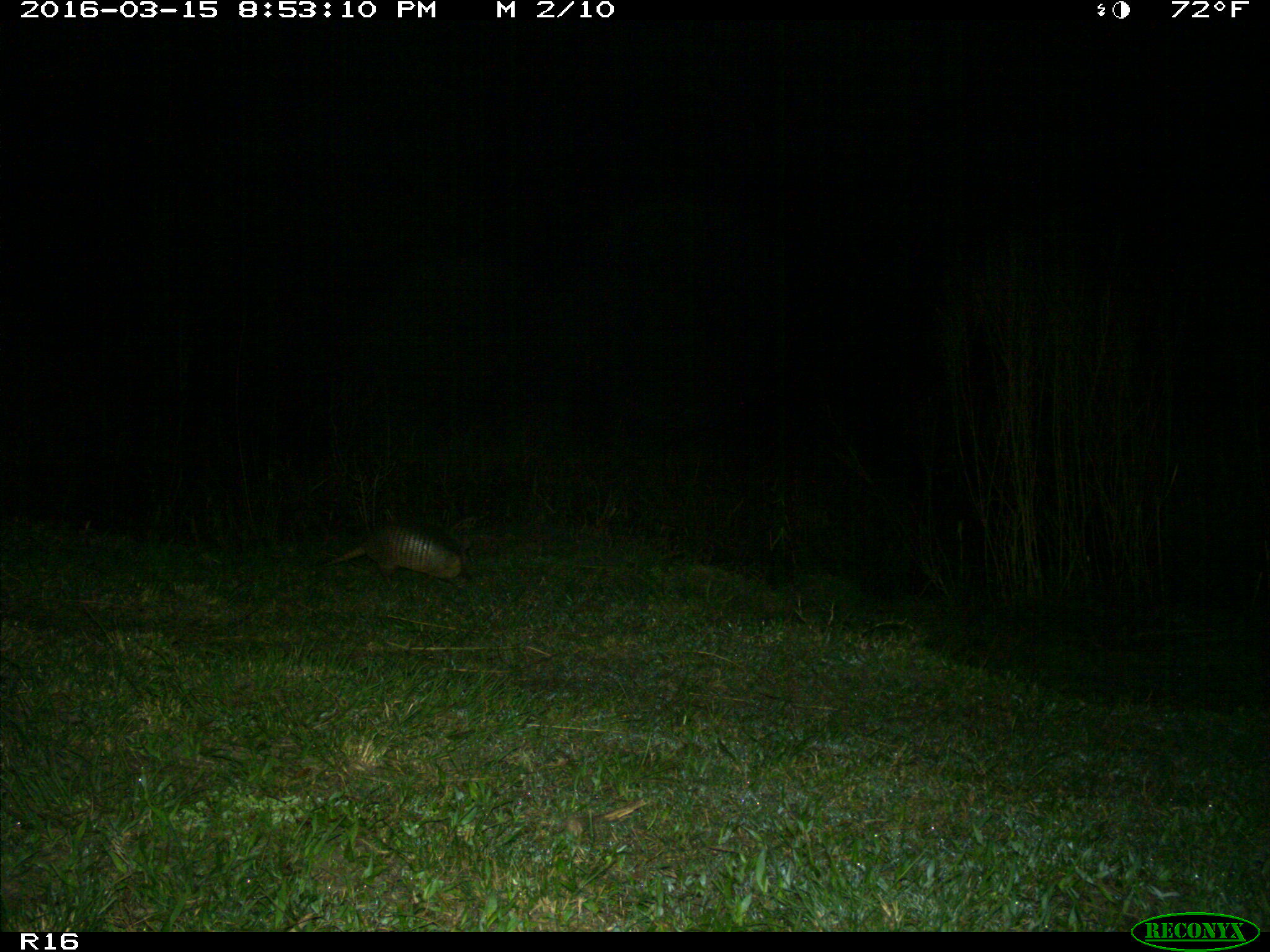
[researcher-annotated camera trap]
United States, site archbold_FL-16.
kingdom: Animalia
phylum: Chordata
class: Mammalia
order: Cingulata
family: Dasypodidae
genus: Dasypus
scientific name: Dasypus novemcinctus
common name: nine-banded armadillo